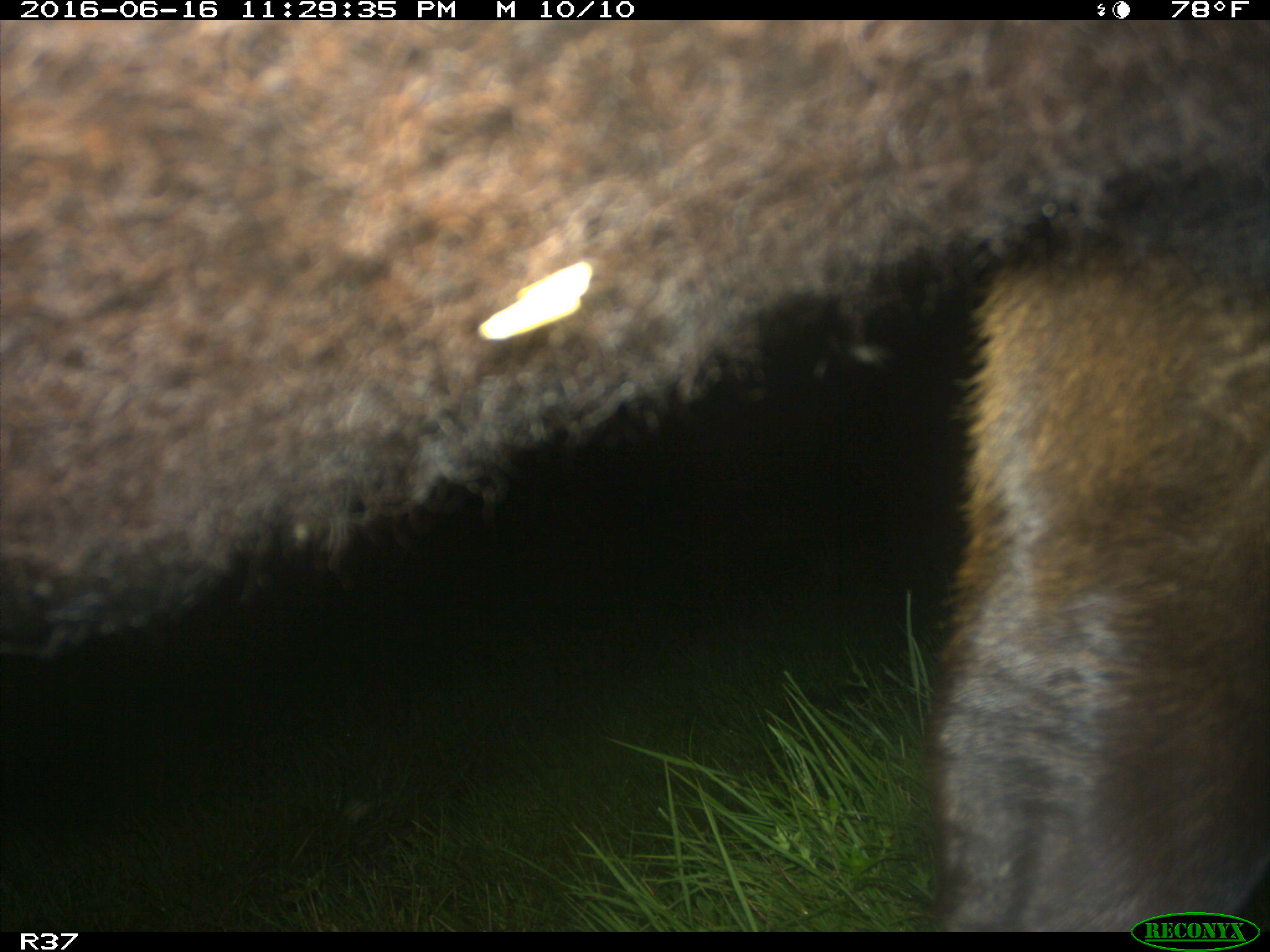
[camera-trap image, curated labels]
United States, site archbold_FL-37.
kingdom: Animalia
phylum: Chordata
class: Mammalia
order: Artiodactyla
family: Bovidae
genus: Bos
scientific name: Bos taurus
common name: domestic cow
Bos taurus (domestic cow).